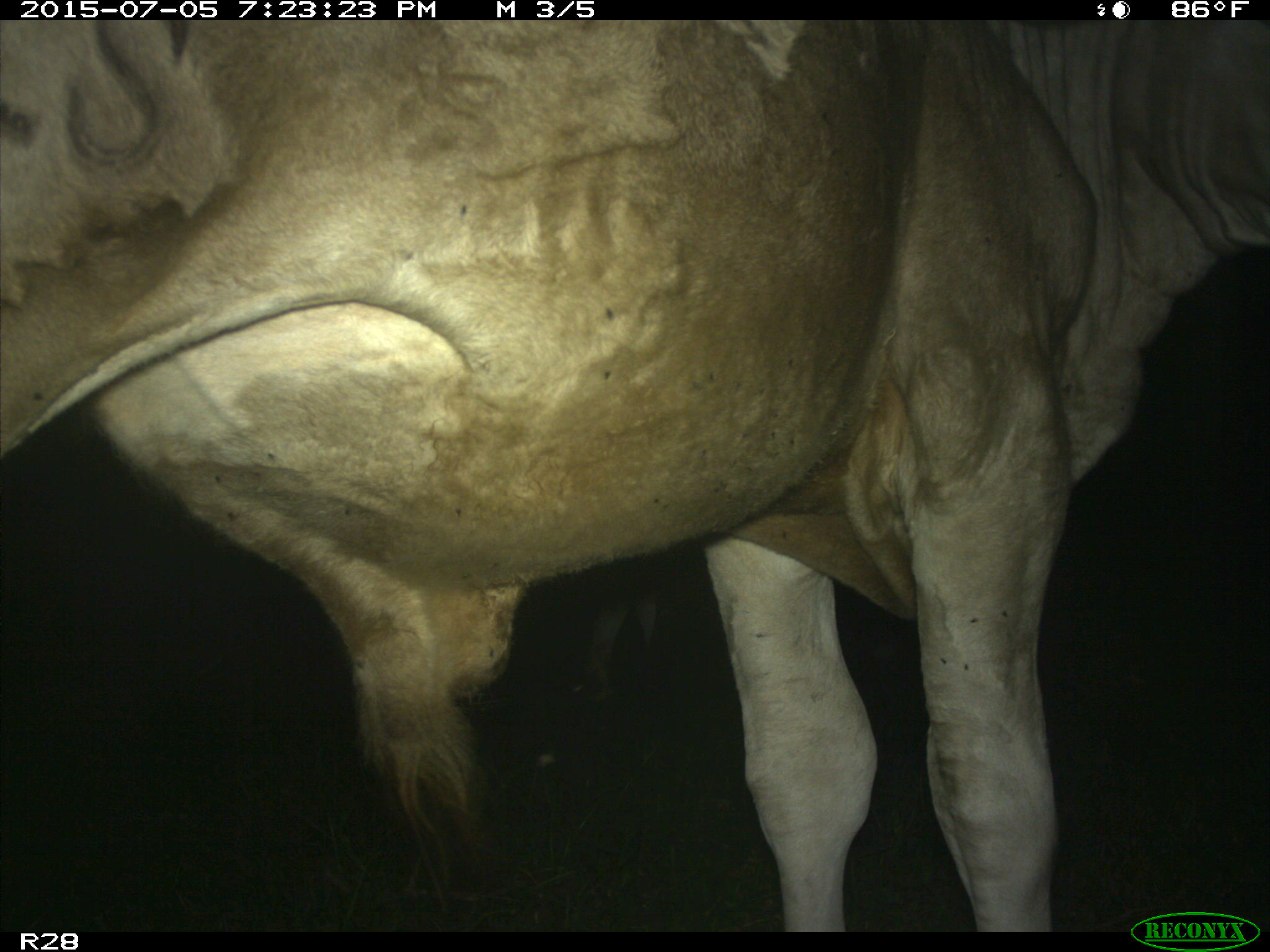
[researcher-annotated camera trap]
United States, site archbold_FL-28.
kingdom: Animalia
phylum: Chordata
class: Mammalia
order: Artiodactyla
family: Bovidae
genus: Bos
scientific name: Bos taurus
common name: domestic cow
Bos taurus (domestic cow).